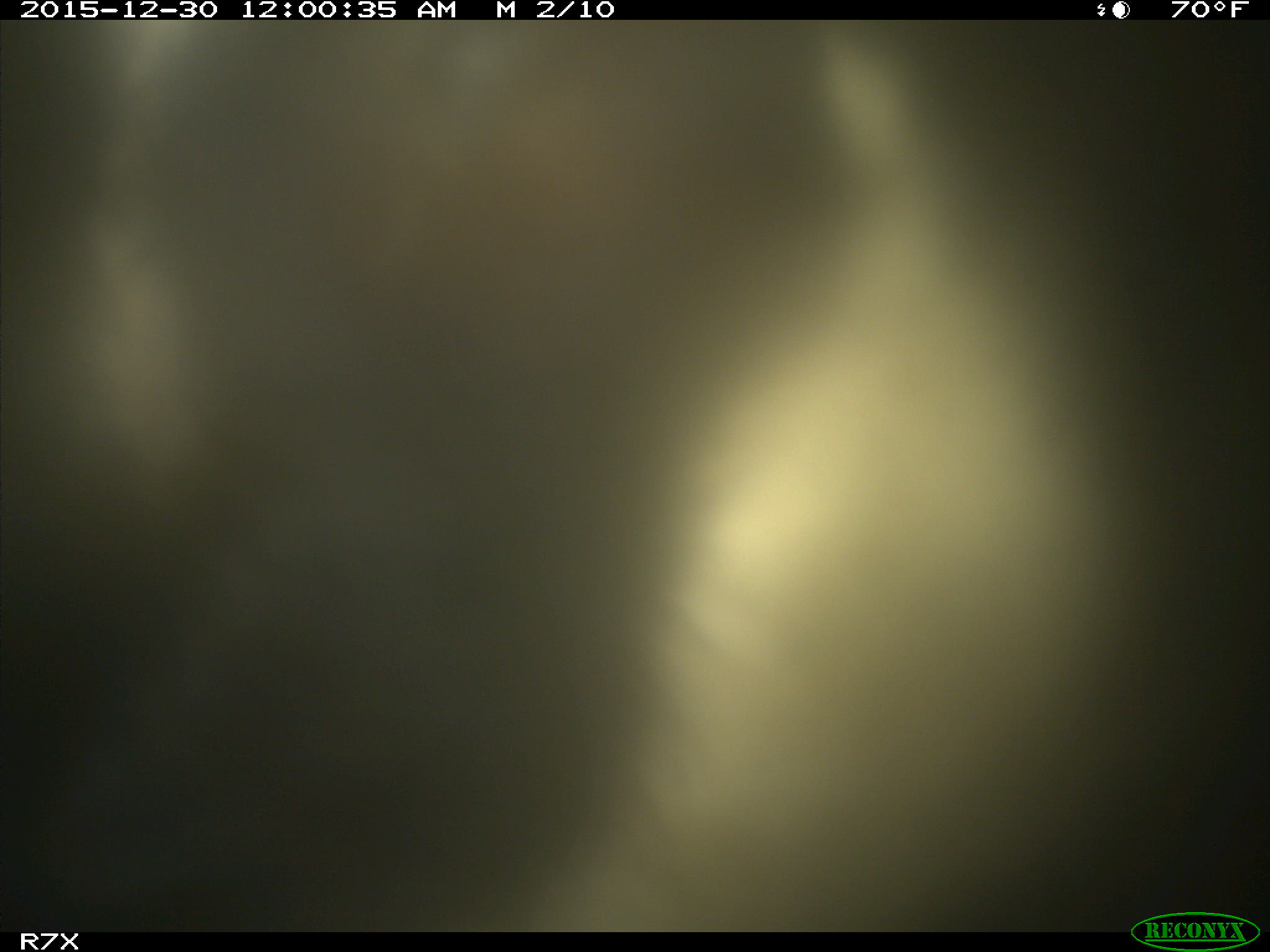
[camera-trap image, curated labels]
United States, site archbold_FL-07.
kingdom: Animalia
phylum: Chordata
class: Mammalia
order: Artiodactyla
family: Bovidae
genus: Bos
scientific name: Bos taurus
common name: domestic cow